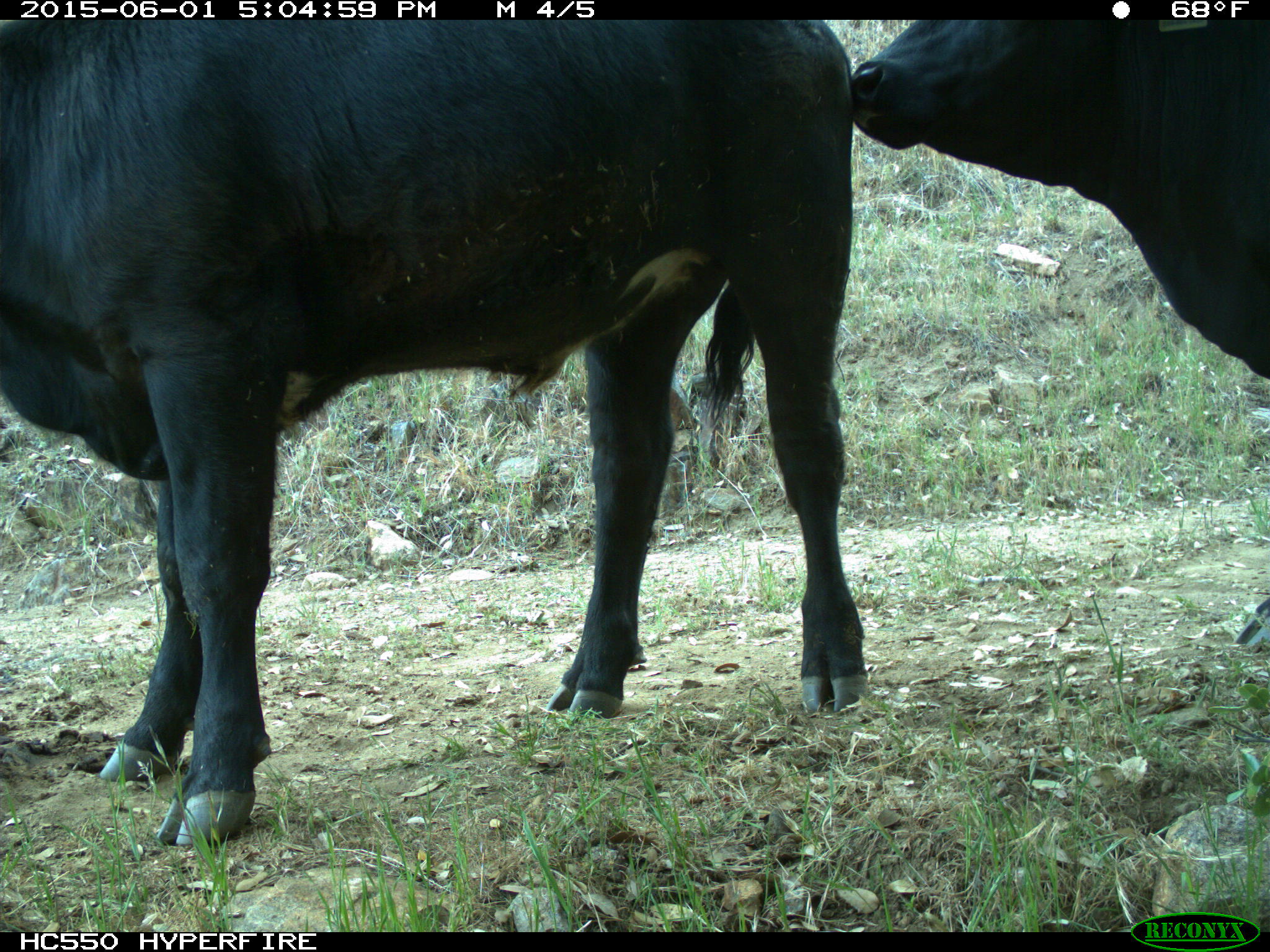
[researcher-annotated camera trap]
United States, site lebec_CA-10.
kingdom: Animalia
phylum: Chordata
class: Mammalia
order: Artiodactyla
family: Bovidae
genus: Bos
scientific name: Bos taurus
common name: domestic cow